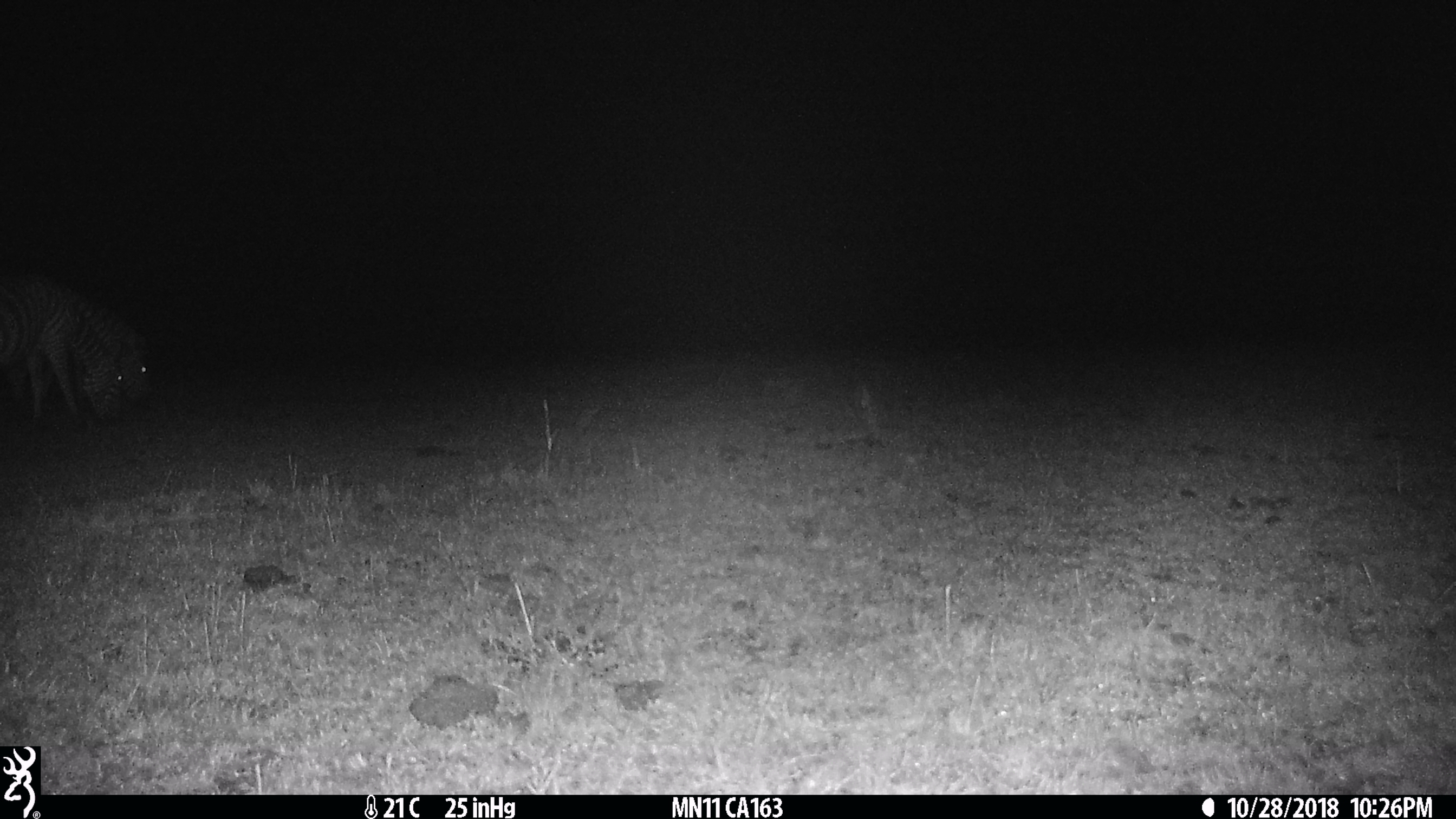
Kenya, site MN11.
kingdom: Animalia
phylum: Chordata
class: Mammalia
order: Perissodactyla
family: Equidae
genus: Equus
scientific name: Equus quagga burchellii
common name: burchell's zebra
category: zebra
Zebra (burchell's zebra) (Equus quagga burchellii).